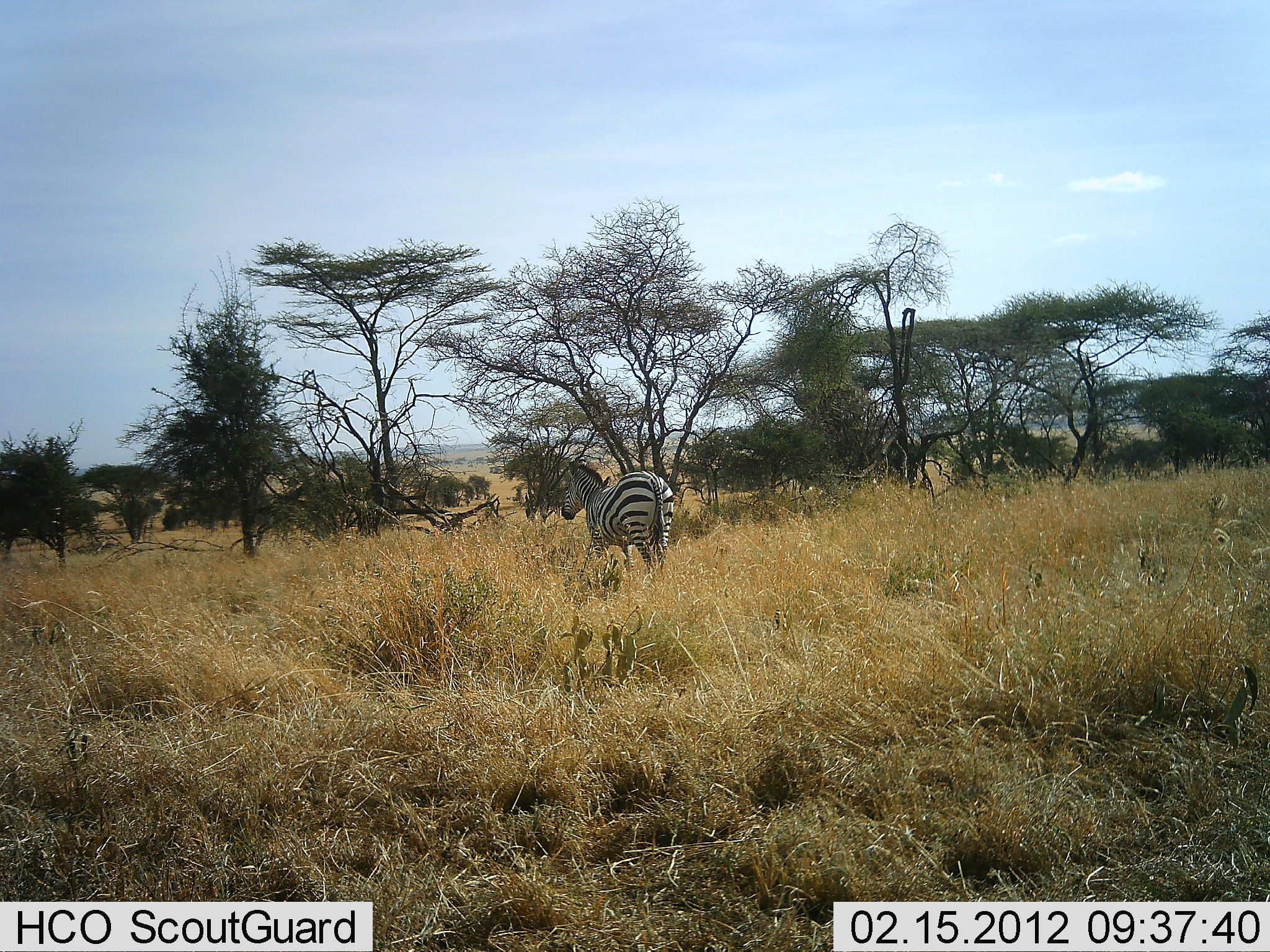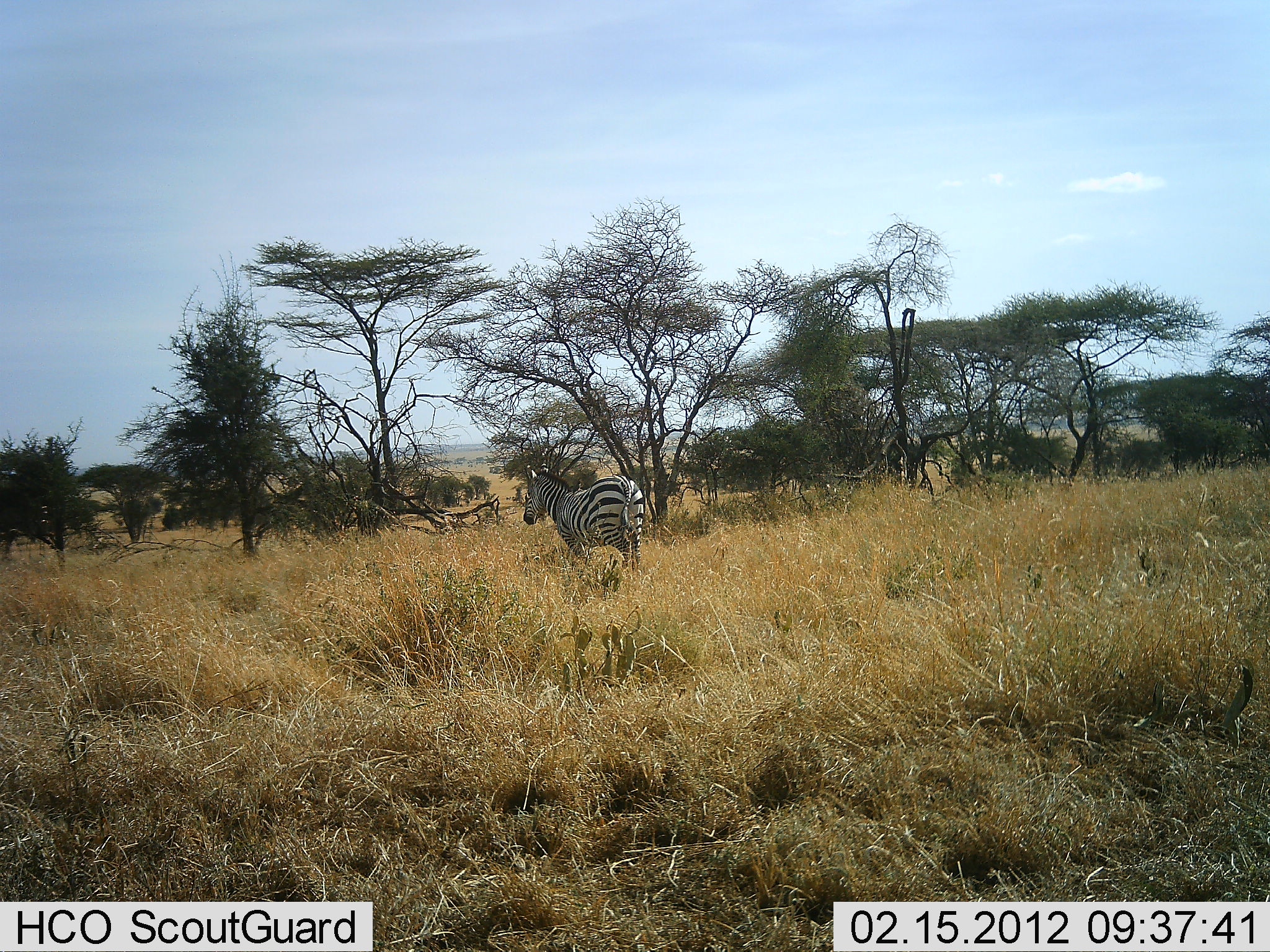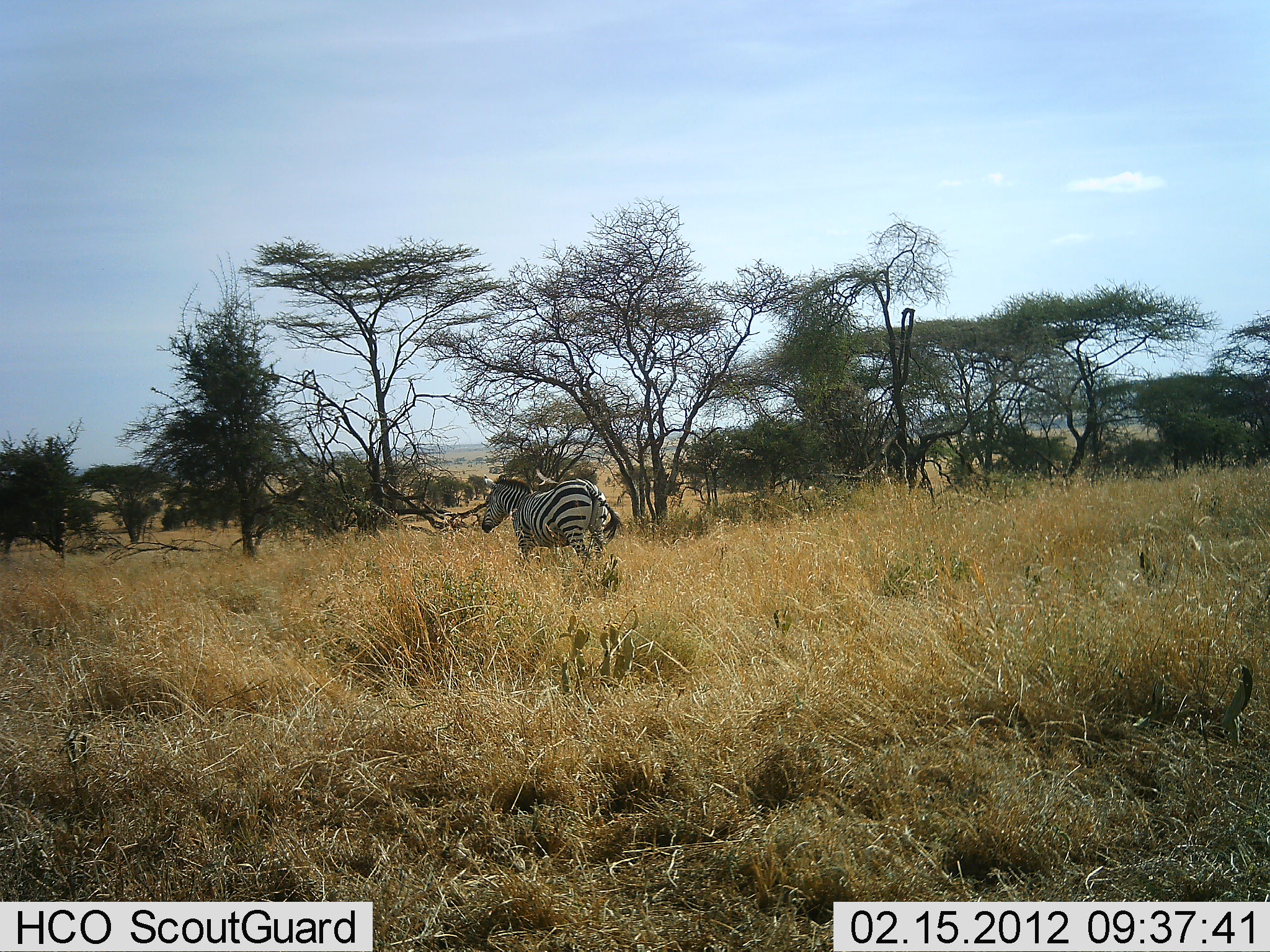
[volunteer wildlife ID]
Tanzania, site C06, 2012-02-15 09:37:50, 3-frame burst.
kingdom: Animalia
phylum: Chordata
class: Mammalia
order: Perissodactyla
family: Equidae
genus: Equus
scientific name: Equus quagga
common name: plains zebra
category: zebra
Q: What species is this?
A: Zebra (plains zebra) (Equus quagga).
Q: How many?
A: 1.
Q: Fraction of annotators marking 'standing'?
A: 9%.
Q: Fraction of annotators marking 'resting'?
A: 0%.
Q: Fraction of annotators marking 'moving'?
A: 91%.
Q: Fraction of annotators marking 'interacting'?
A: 0%.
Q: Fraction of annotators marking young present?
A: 0%.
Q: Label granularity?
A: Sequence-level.